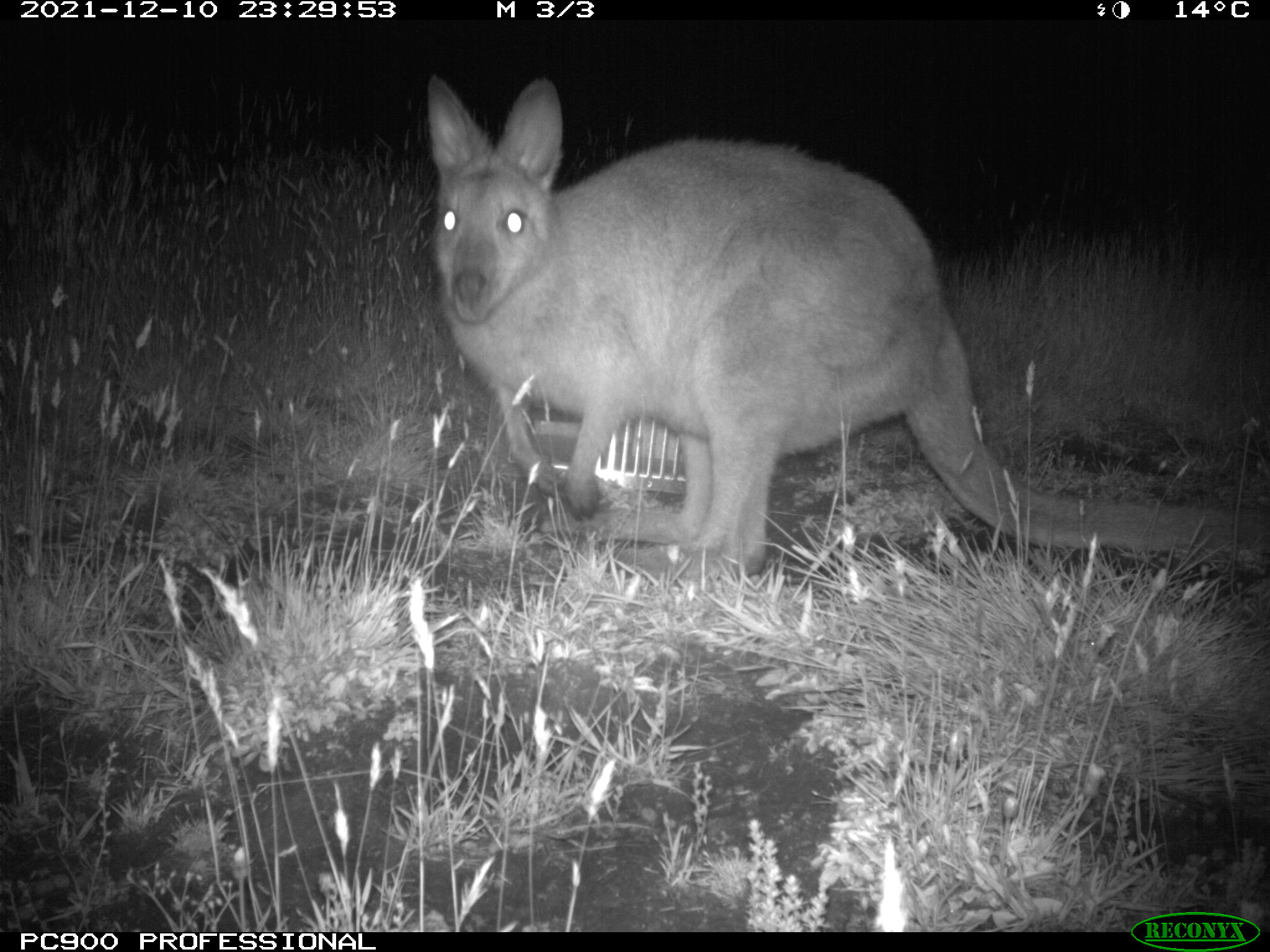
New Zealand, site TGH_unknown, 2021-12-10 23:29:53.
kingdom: Animalia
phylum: Chordata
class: Mammalia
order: Diprotodontia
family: Macropodidae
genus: Notamacropus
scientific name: Notamacropus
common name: wallaby